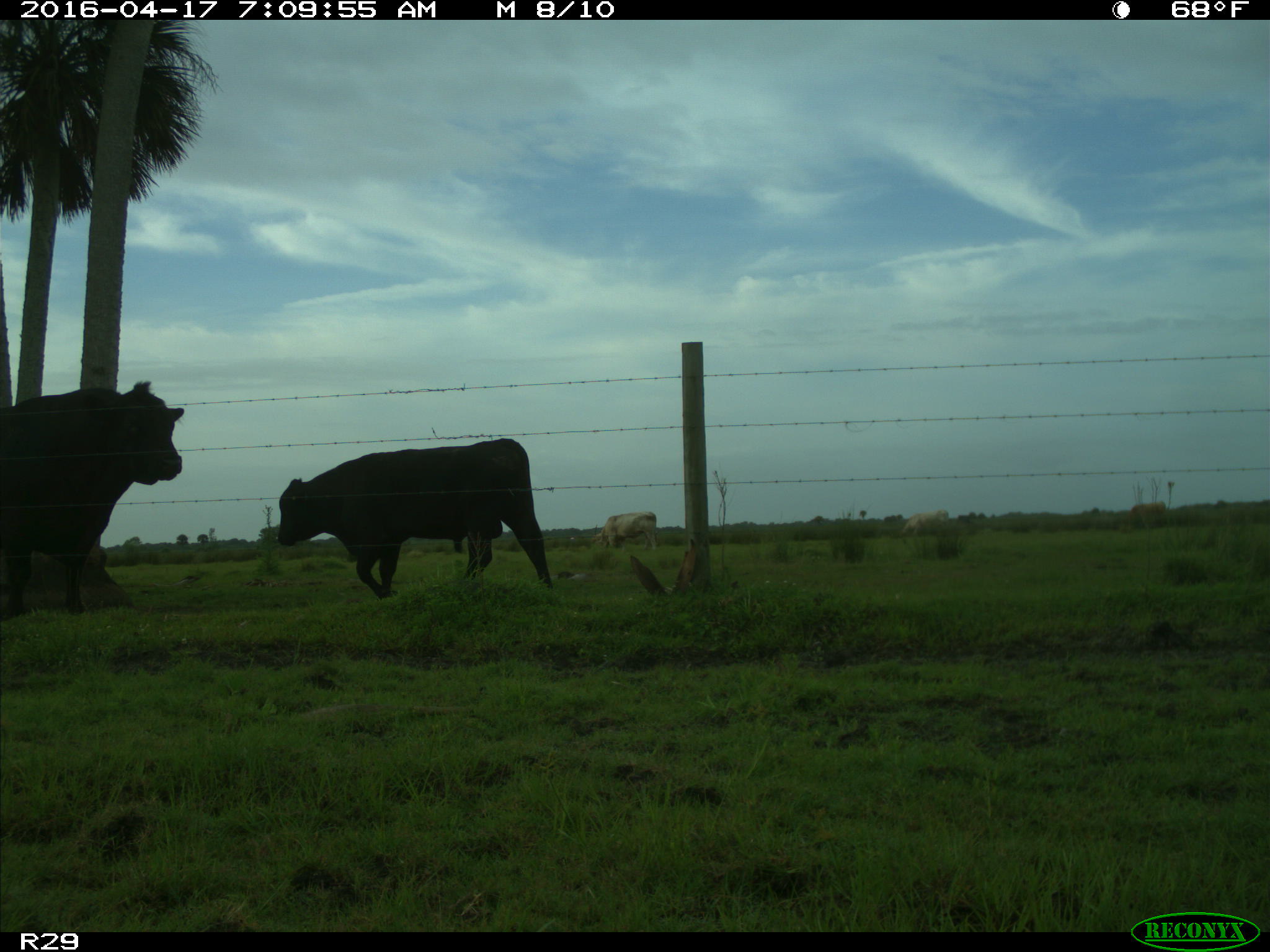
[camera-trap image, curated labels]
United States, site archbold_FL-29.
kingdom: Animalia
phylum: Chordata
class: Mammalia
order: Artiodactyla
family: Bovidae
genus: Bos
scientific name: Bos taurus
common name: domestic cow